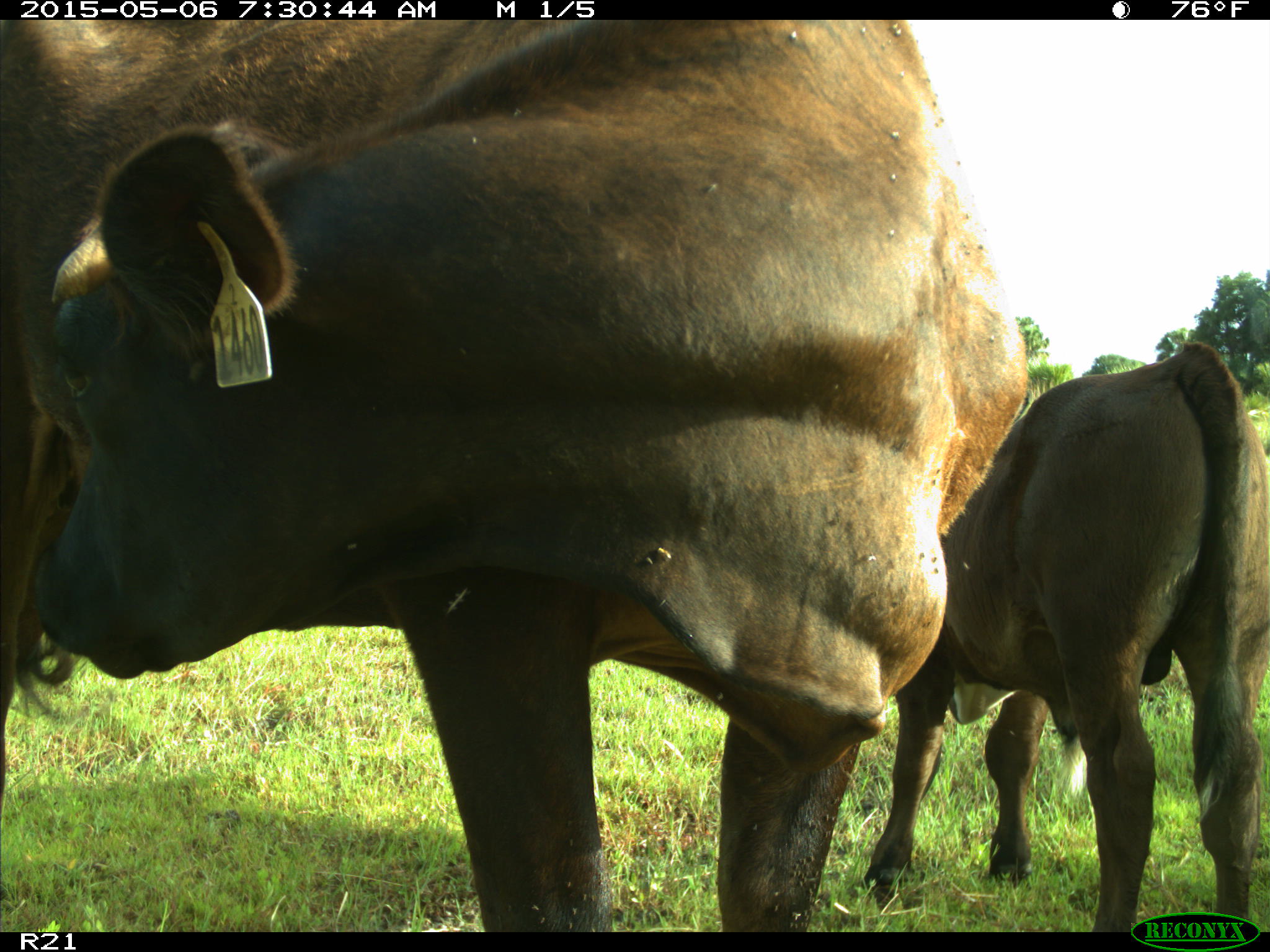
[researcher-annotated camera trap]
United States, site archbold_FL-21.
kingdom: Animalia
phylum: Chordata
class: Mammalia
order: Artiodactyla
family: Bovidae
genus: Bos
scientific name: Bos taurus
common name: domestic cow